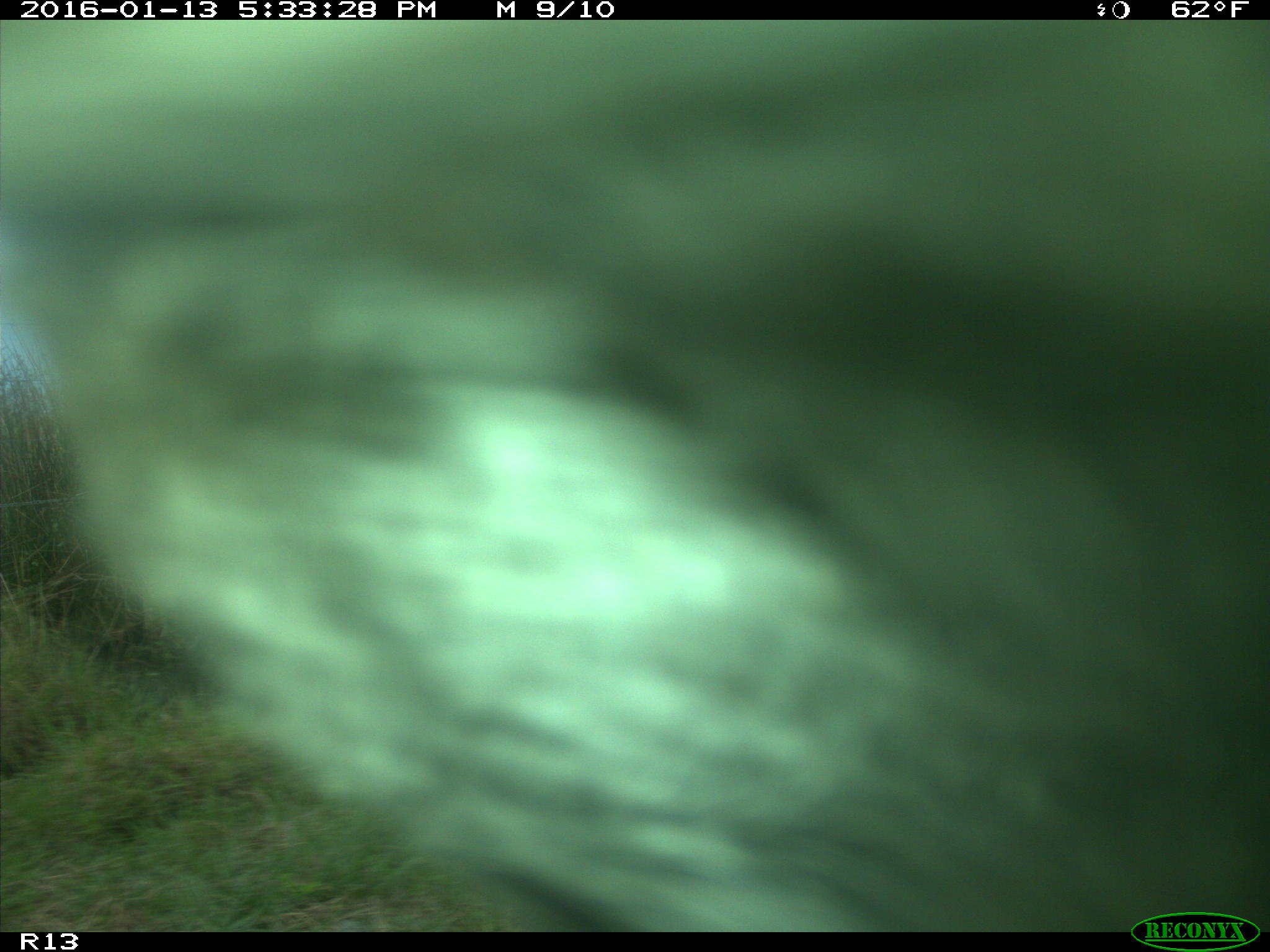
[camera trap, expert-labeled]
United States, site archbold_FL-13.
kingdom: Animalia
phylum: Chordata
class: Mammalia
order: Artiodactyla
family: Bovidae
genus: Bos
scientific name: Bos taurus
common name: domestic cow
Bos taurus (domestic cow).